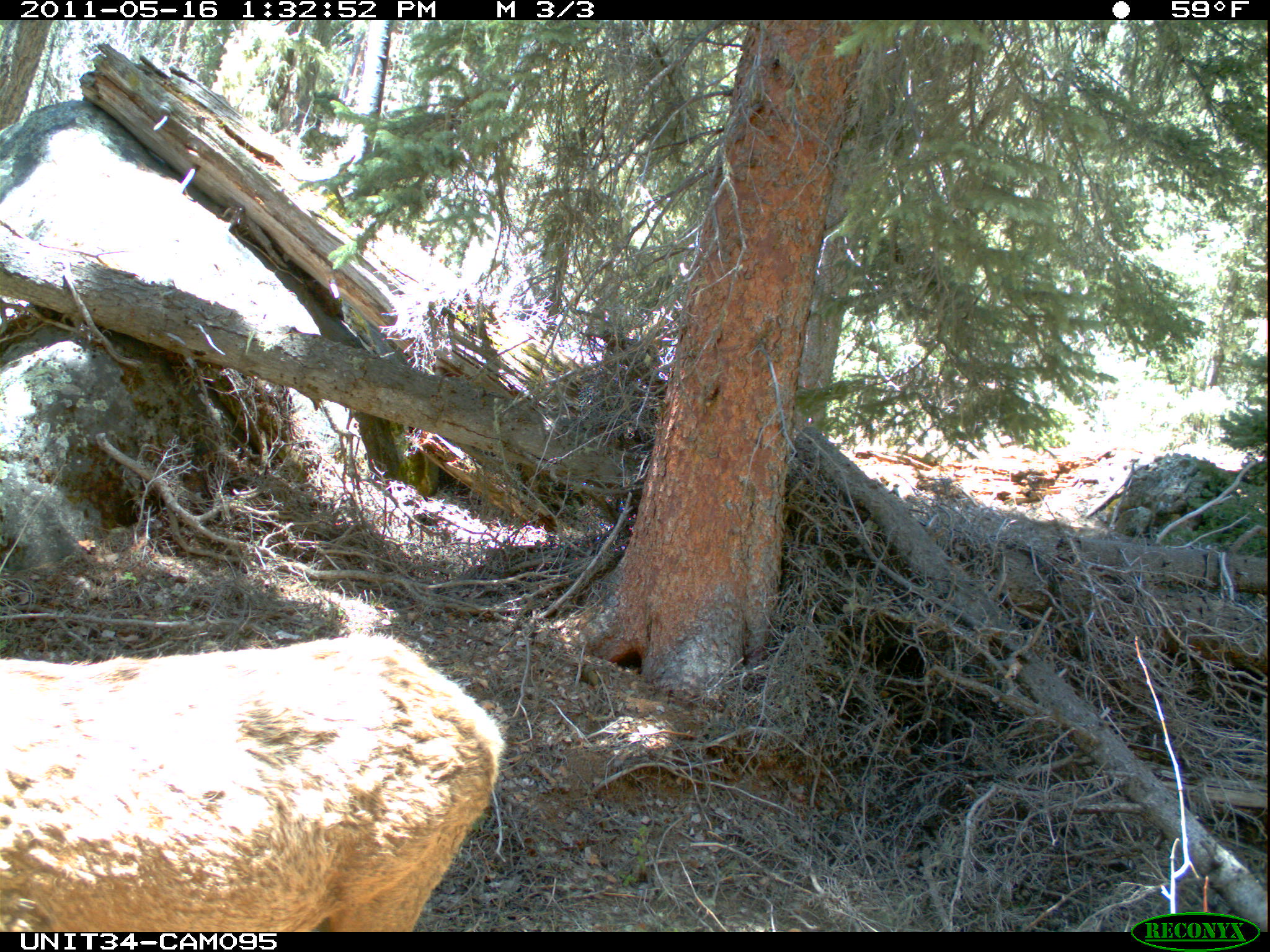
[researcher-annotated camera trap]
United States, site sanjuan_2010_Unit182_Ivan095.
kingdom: Animalia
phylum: Chordata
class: Mammalia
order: Artiodactyla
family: Cervidae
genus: Cervus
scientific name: Cervus elaphus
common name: red deer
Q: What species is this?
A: Cervus elaphus (red deer).